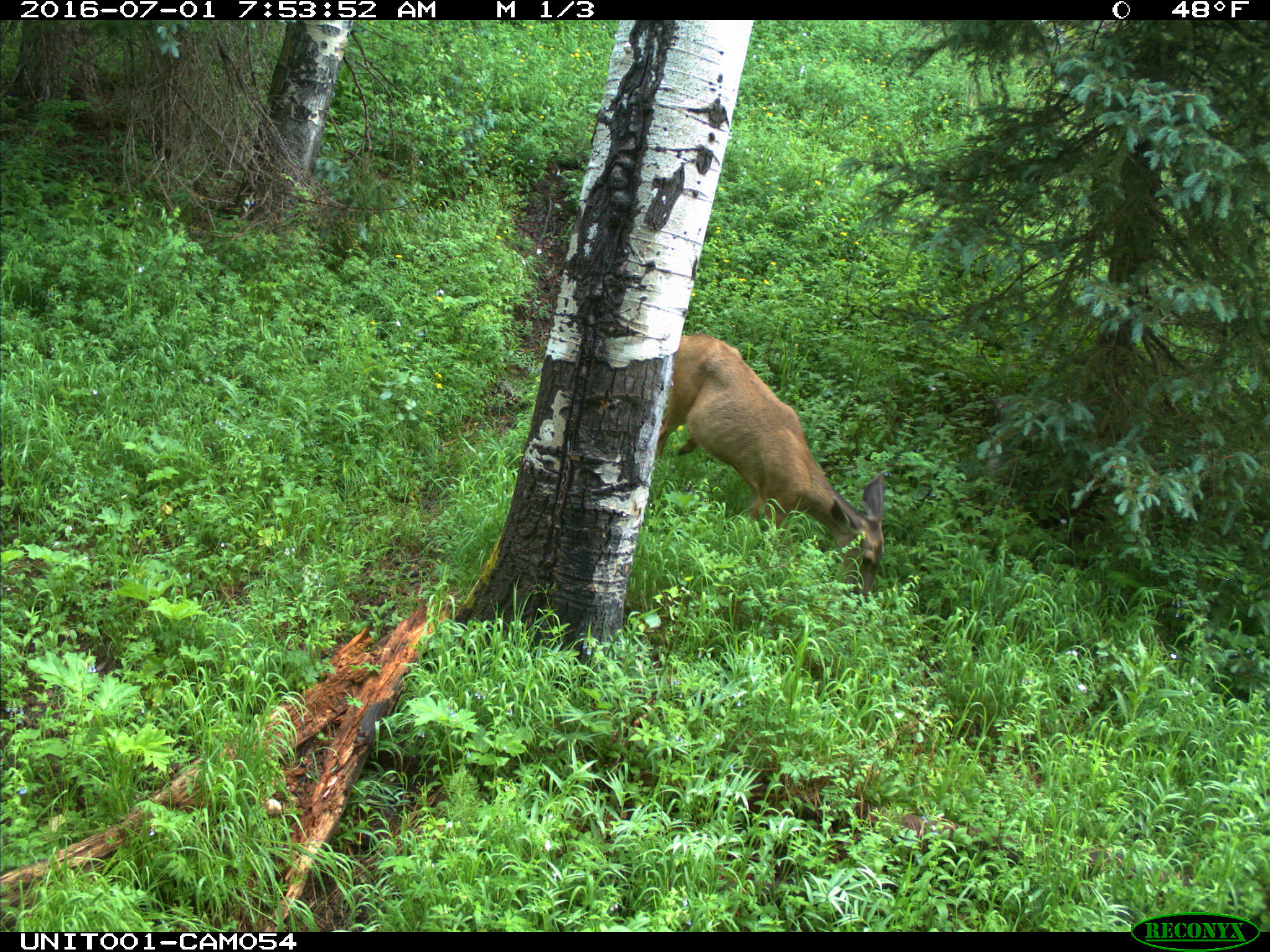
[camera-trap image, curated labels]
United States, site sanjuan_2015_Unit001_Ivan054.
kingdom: Animalia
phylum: Chordata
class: Mammalia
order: Artiodactyla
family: Cervidae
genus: Odocoileus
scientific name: Odocoileus hemionus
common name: mule deer